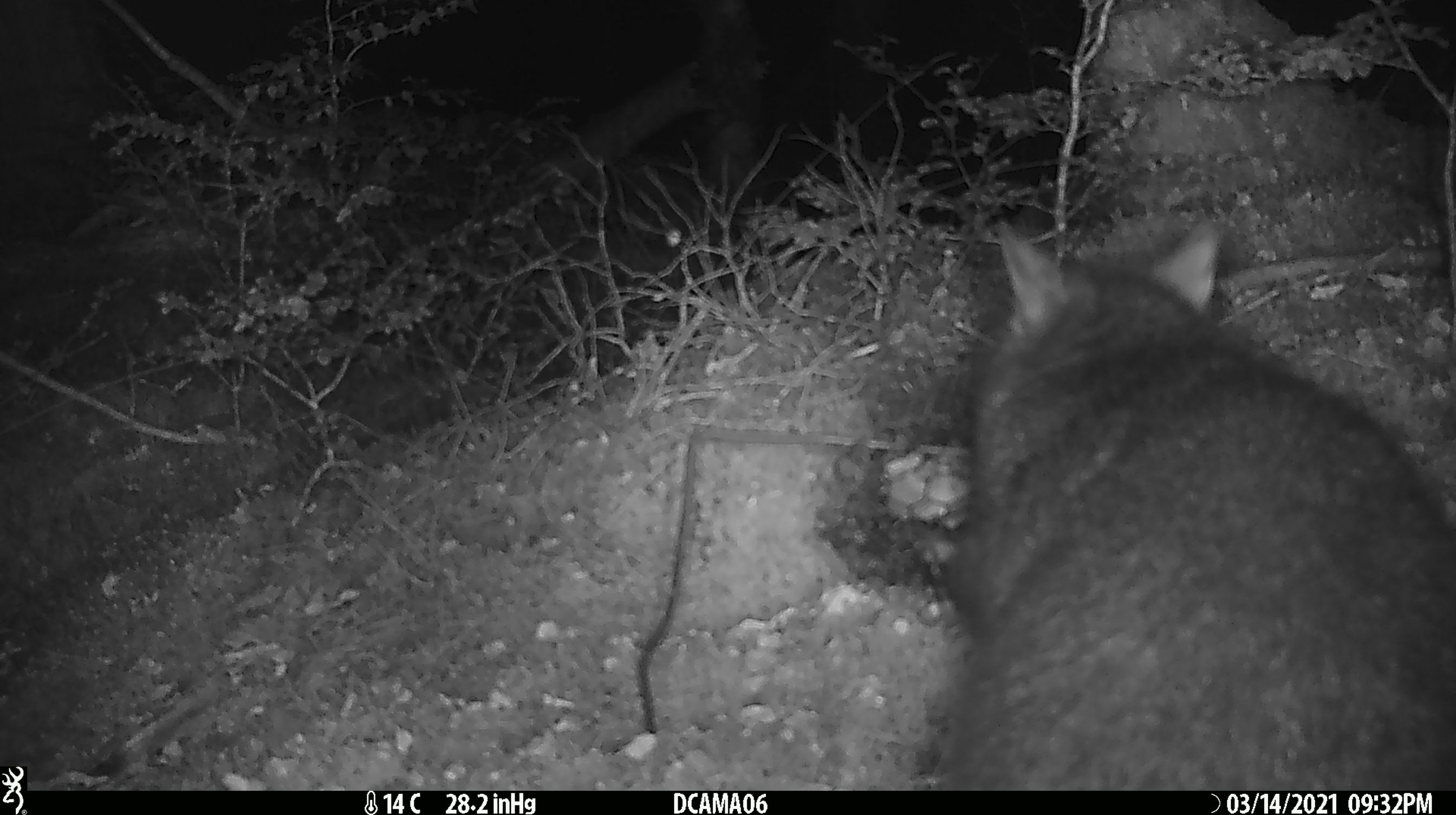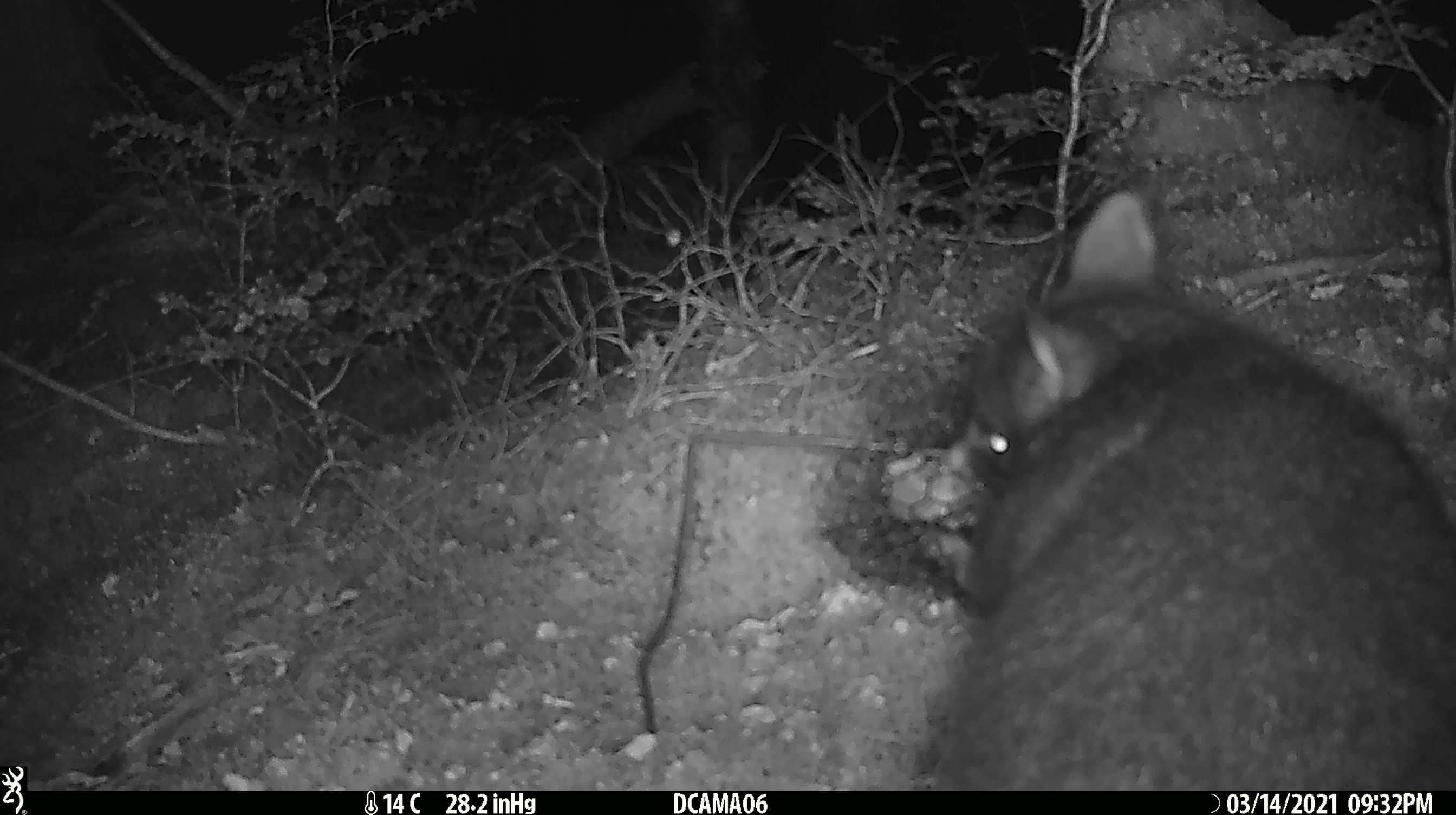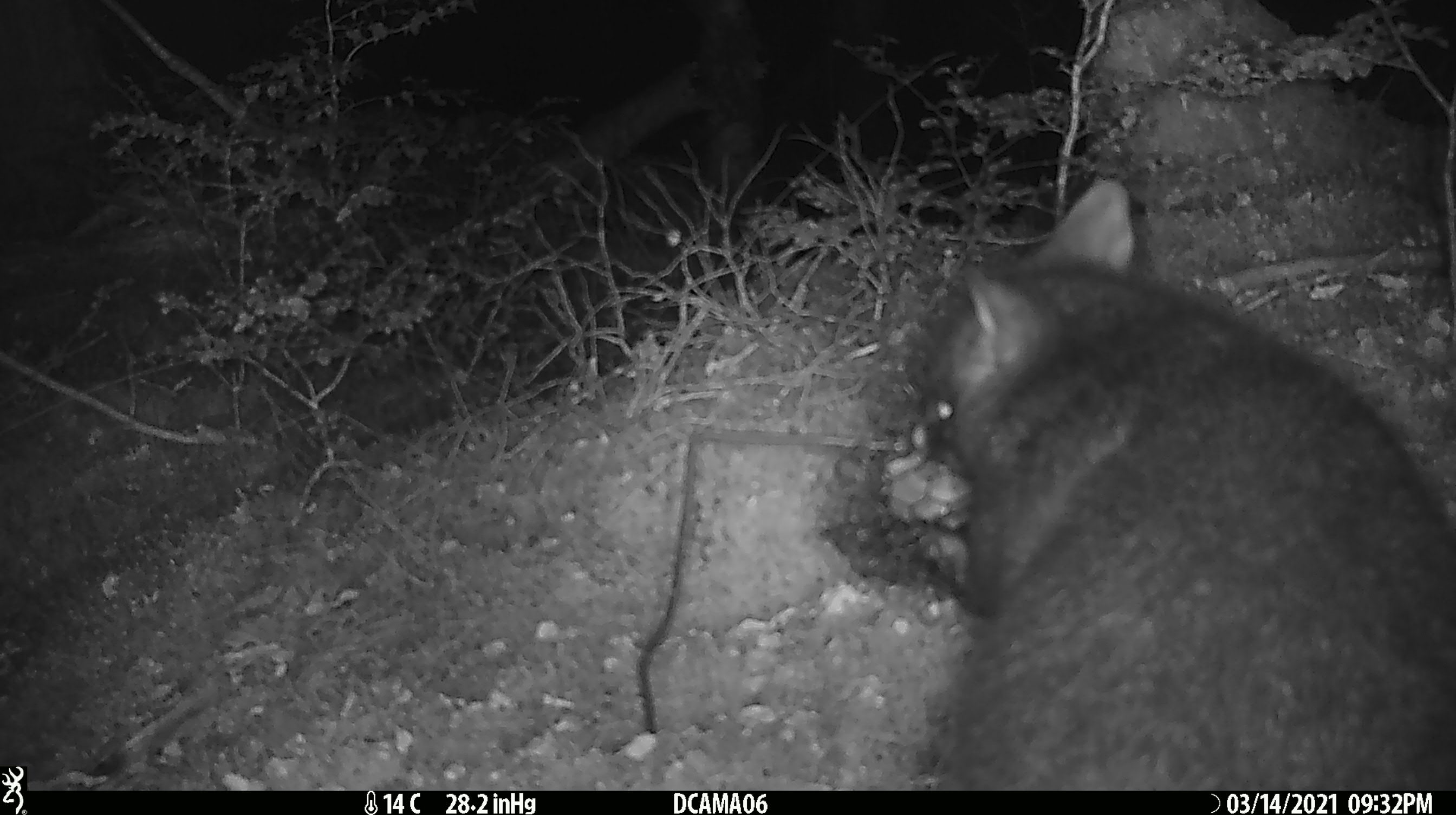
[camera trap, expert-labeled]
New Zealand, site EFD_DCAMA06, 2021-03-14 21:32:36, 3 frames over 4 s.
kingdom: Animalia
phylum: Chordata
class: Mammalia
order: Diprotodontia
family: Phalangeridae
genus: Trichosurus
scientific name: Trichosurus vulpecula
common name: common brushtail possum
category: possum